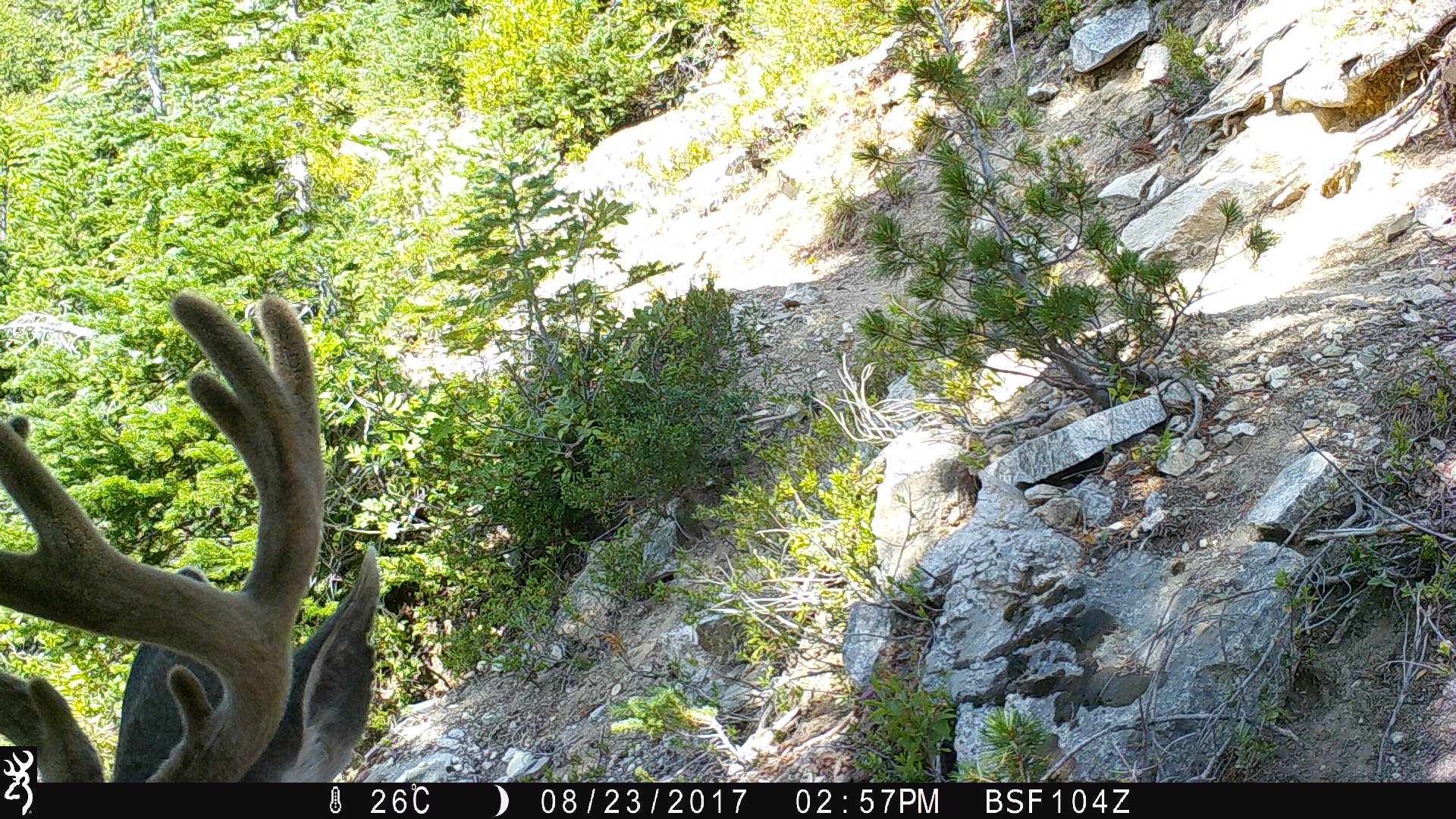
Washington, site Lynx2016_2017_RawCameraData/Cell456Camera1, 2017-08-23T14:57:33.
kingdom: Animalia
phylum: Chordata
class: Mammalia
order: Artiodactyla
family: Cervidae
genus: Odocoileus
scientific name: Odocoileus hemionus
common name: mule deer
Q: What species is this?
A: Odocoileus hemionus (mule deer).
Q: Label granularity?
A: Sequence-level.